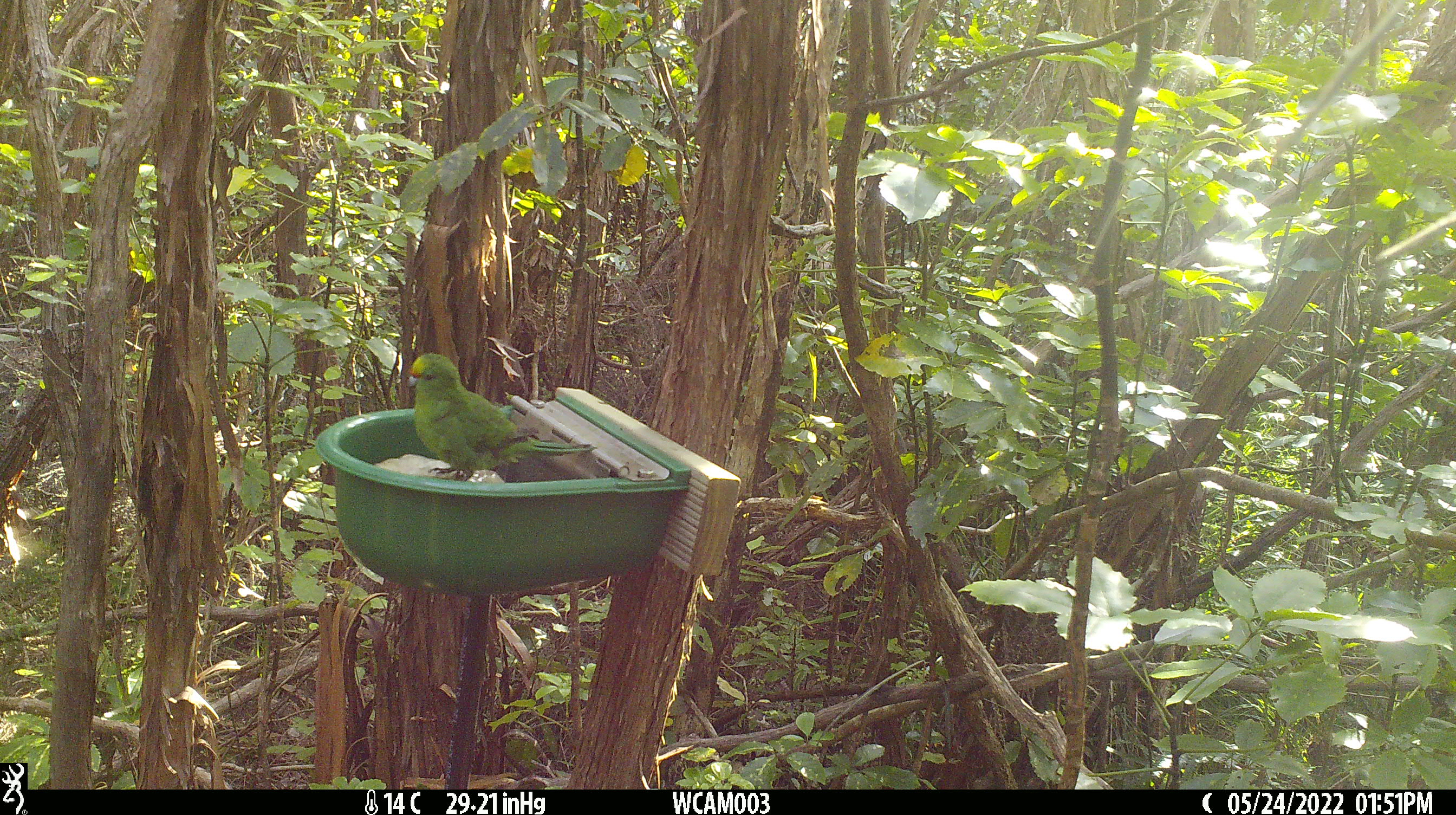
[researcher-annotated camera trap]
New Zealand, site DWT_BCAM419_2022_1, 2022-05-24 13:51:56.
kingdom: Animalia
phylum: Chordata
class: Aves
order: Psittaciformes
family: Psittaculidae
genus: Cyanoramphus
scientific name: Cyanoramphus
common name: parakeet